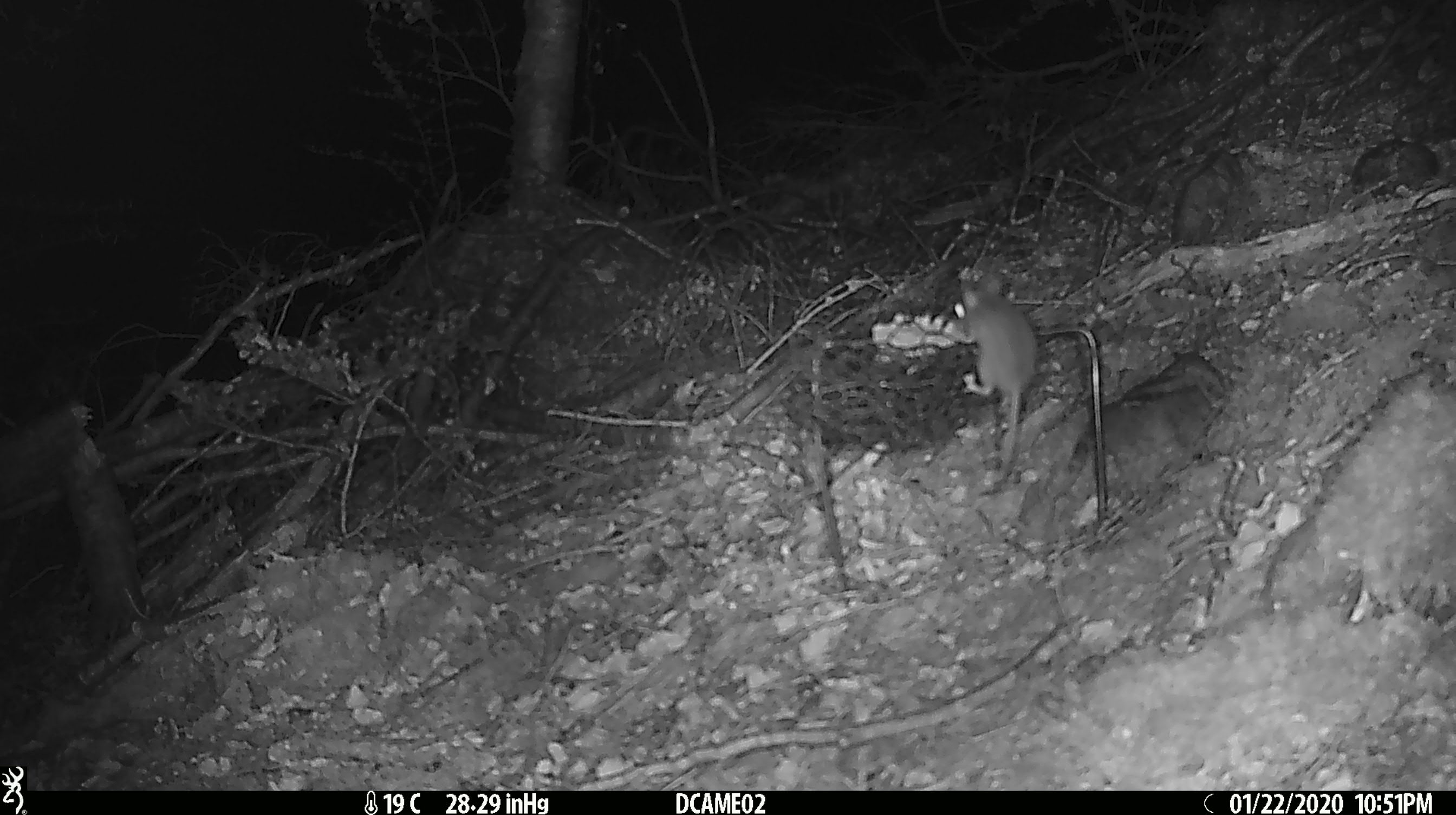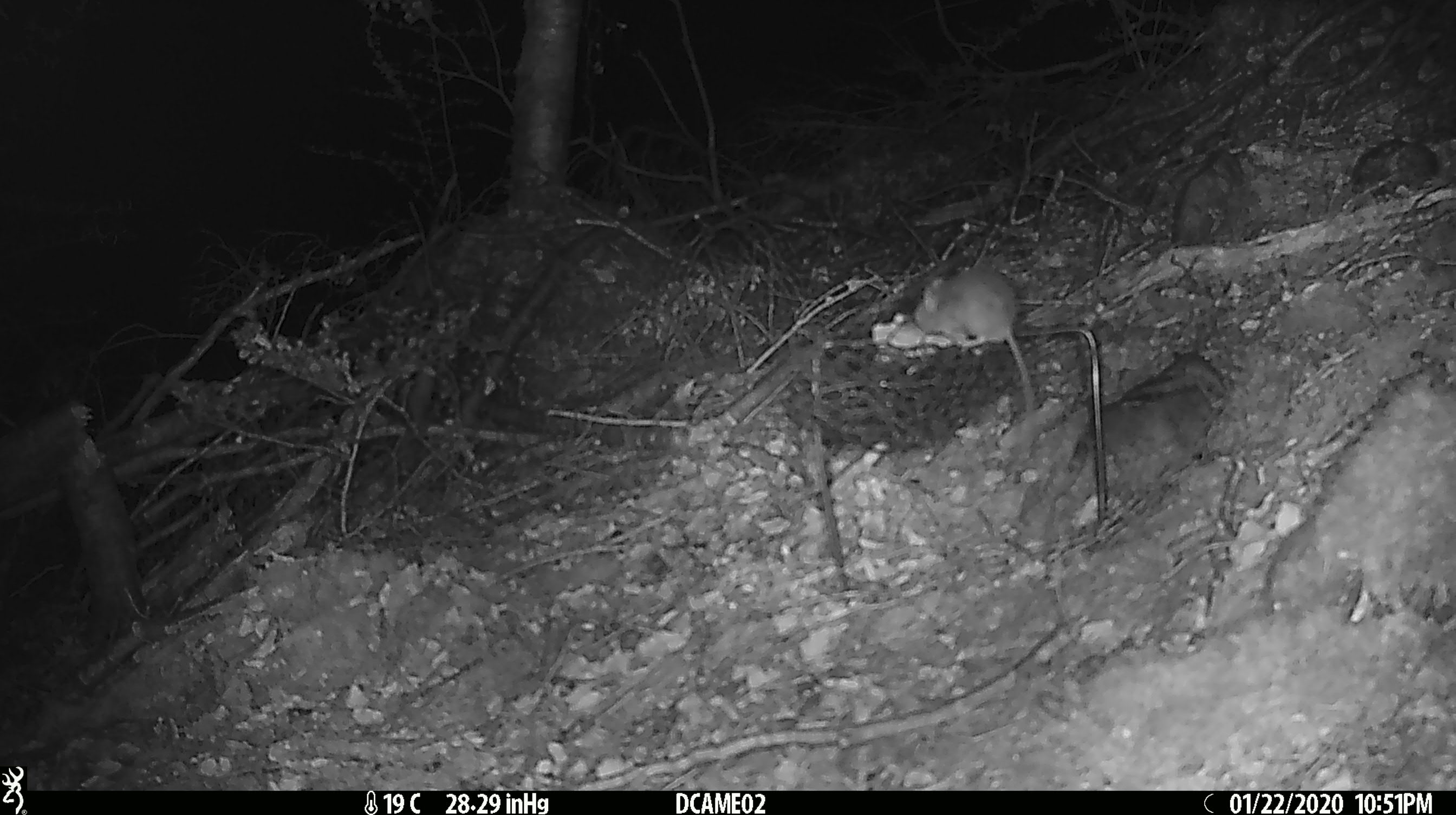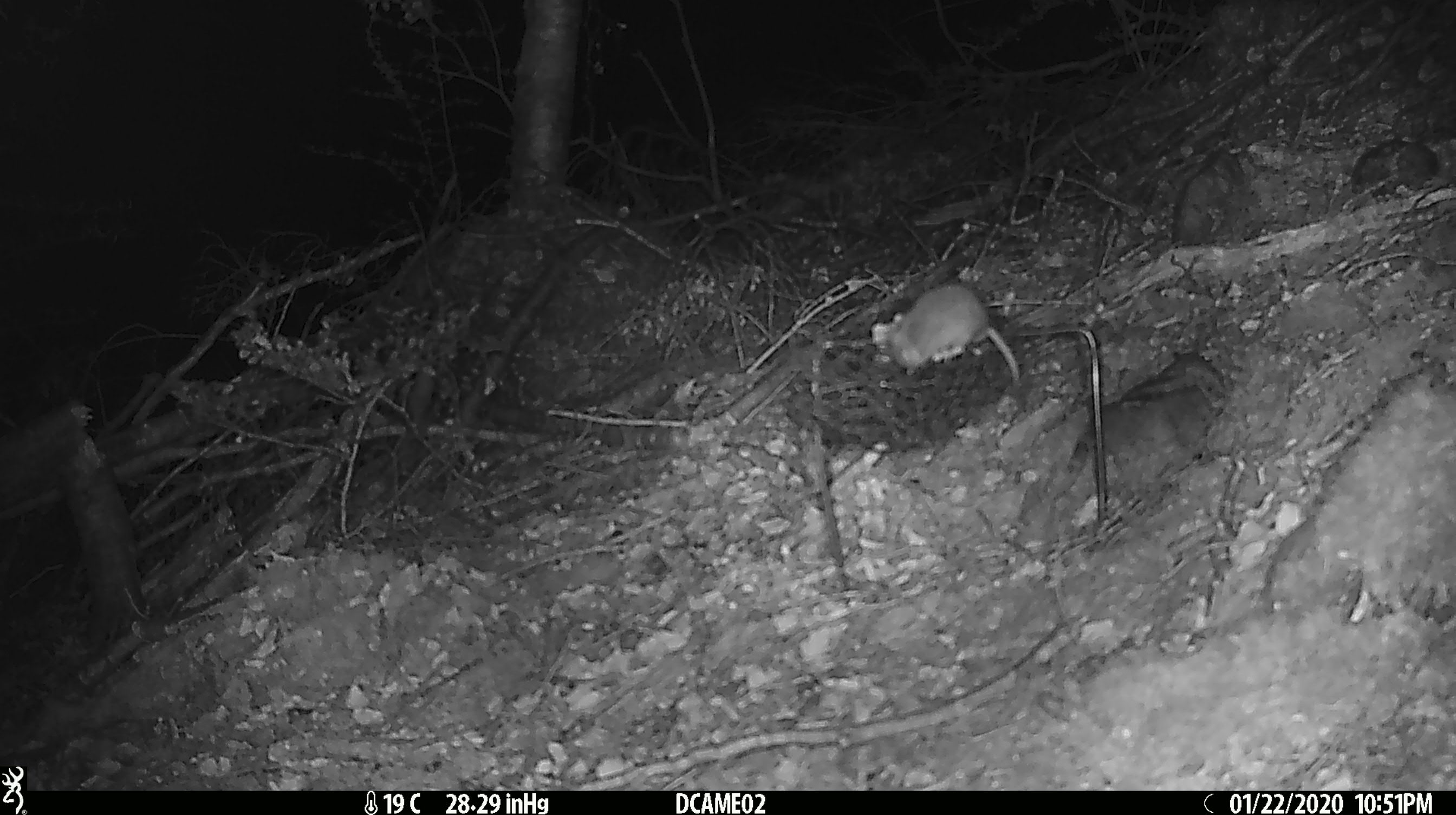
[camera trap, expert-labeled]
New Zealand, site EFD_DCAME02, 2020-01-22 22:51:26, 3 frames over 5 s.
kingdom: Animalia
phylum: Chordata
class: Mammalia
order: Rodentia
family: Muridae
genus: Mus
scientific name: Mus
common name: mouse